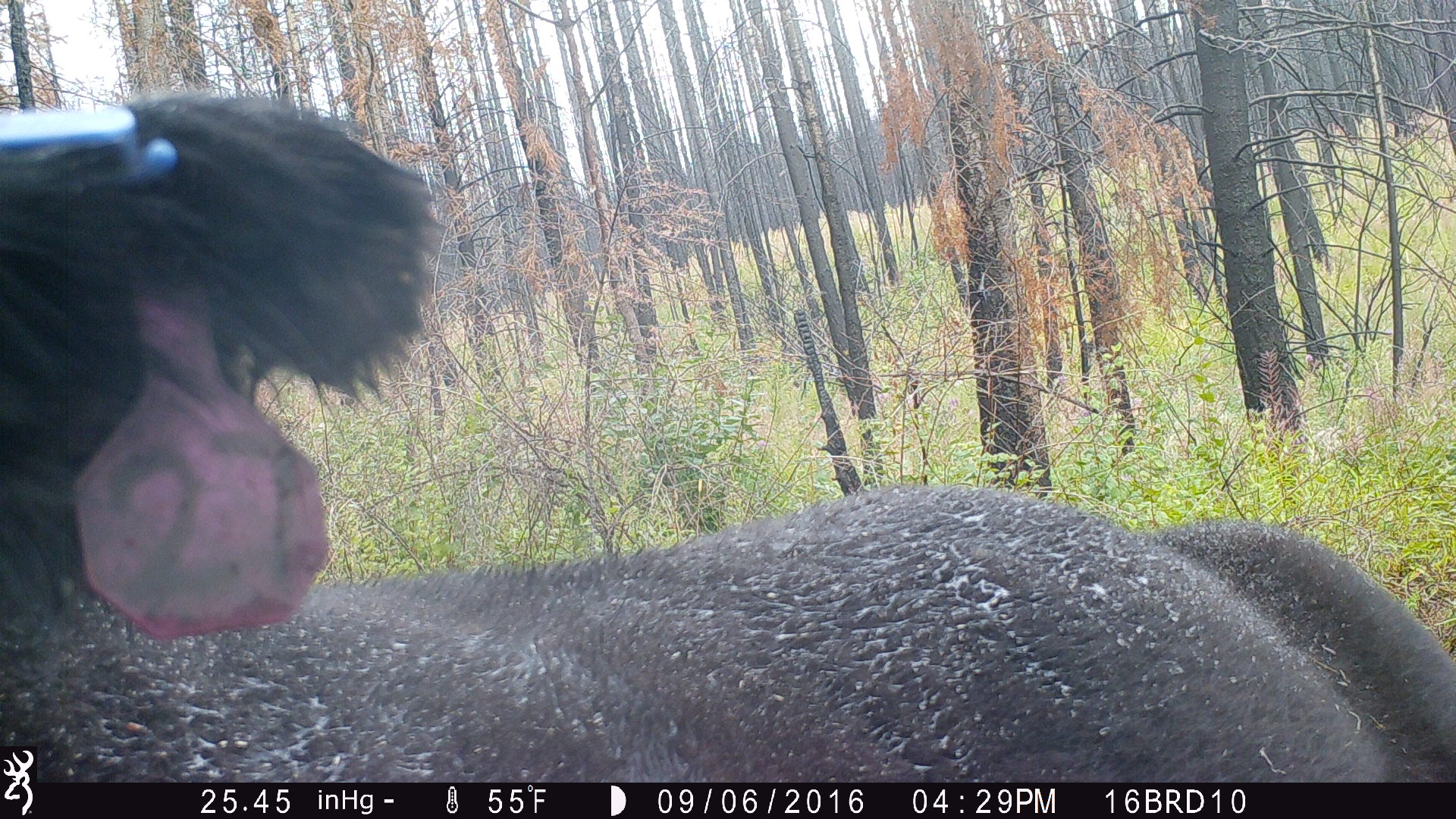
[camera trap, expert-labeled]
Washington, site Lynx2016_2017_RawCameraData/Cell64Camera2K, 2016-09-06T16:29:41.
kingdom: Animalia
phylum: Chordata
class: Mammalia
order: Artiodactyla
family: Bovidae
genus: Bos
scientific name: Bos taurus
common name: domestic cattle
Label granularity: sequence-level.